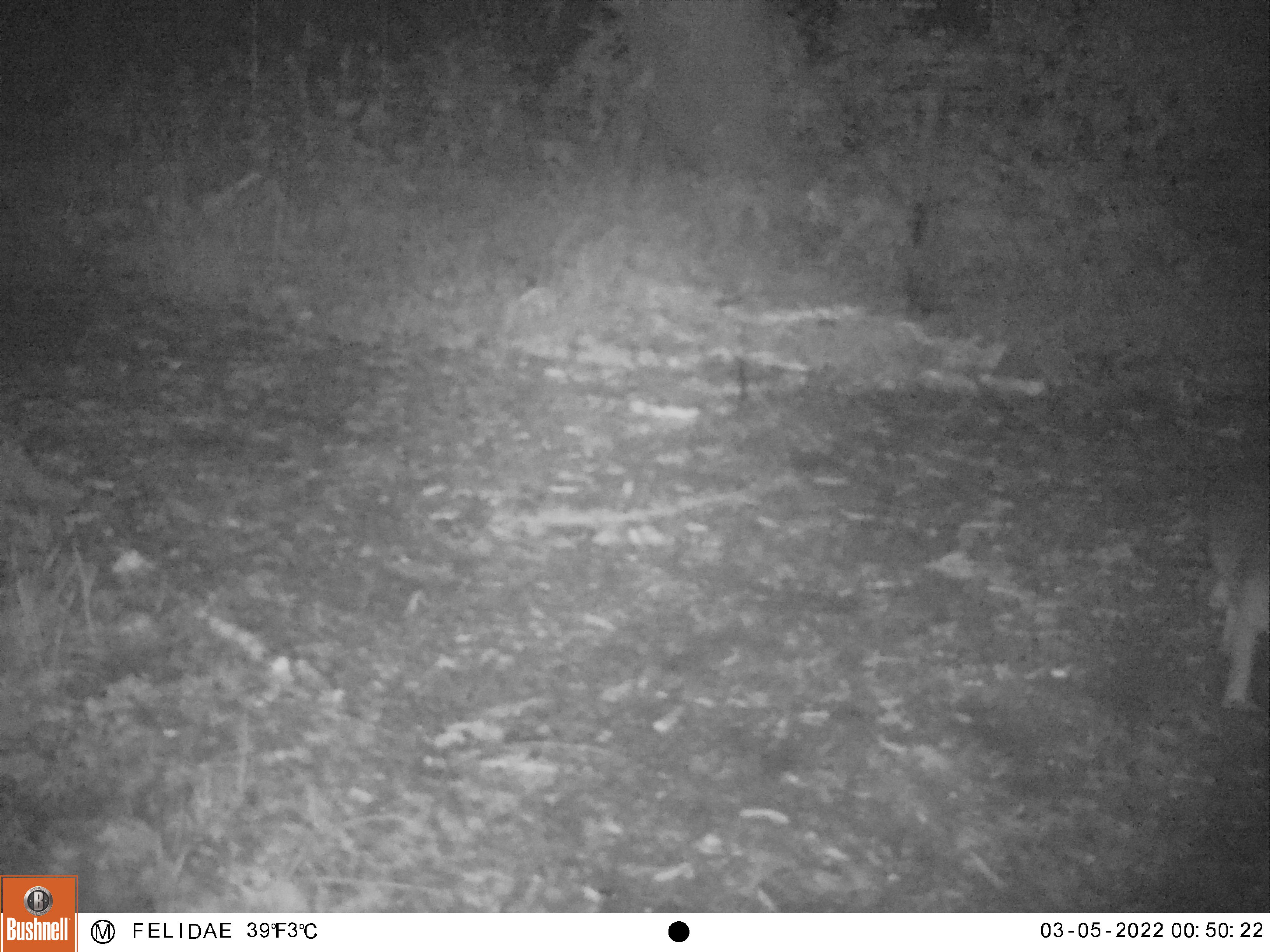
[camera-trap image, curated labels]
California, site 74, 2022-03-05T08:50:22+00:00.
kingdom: Animalia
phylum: Chordata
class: Mammalia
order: Carnivora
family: Canidae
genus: Urocyon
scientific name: Urocyon cinereoargenteus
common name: gray fox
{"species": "gray fox (Urocyon cinereoargenteus)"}